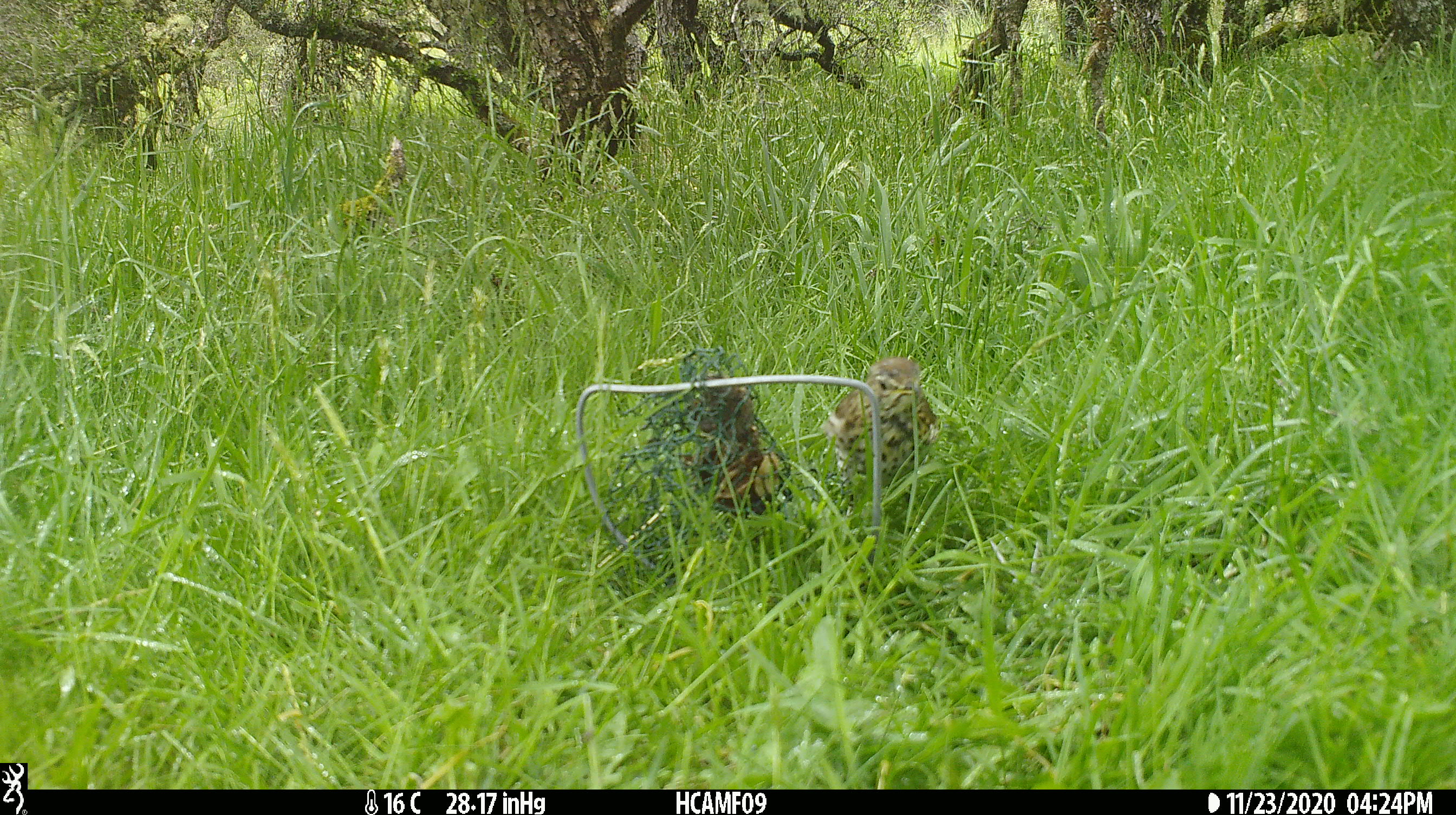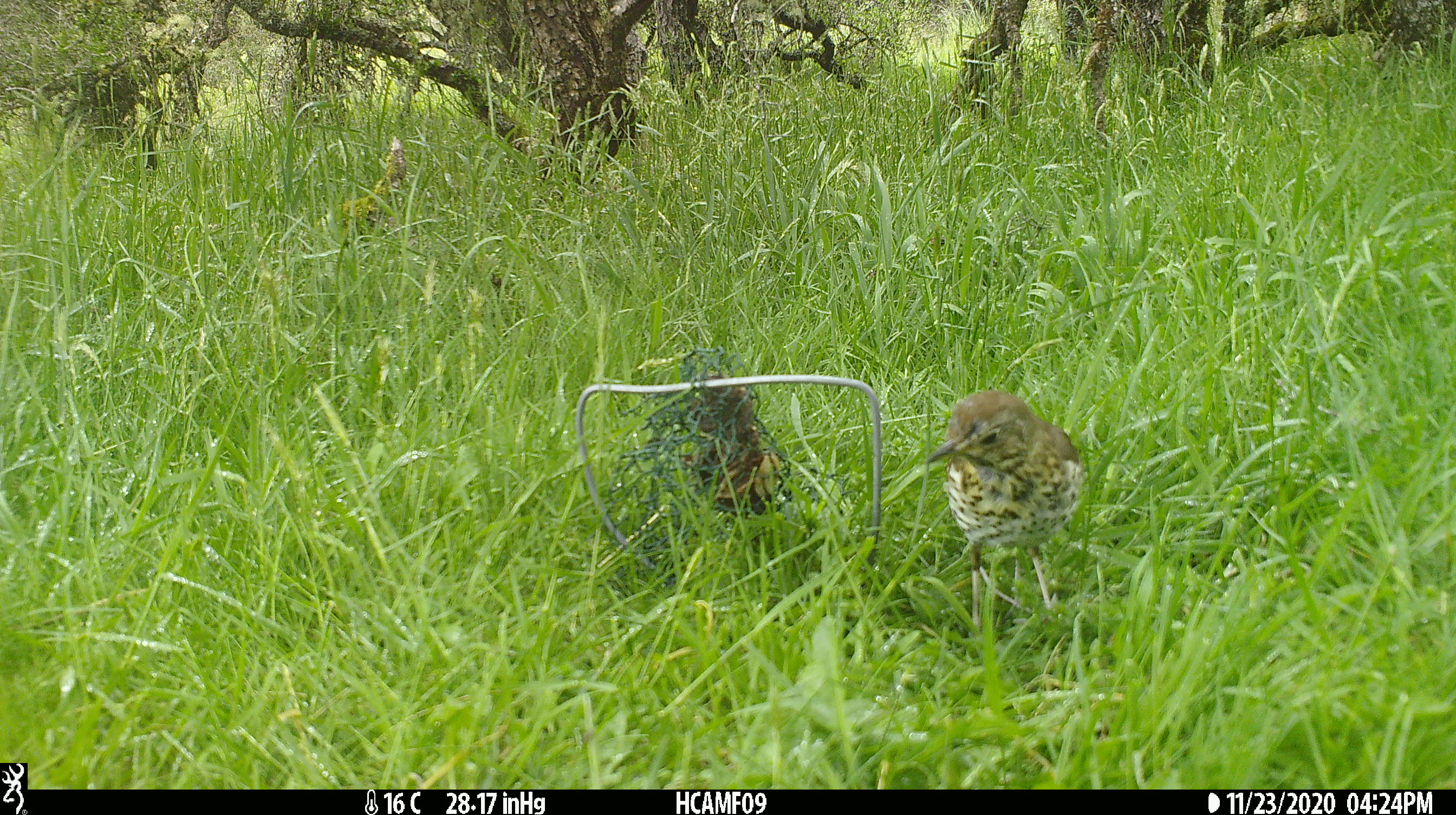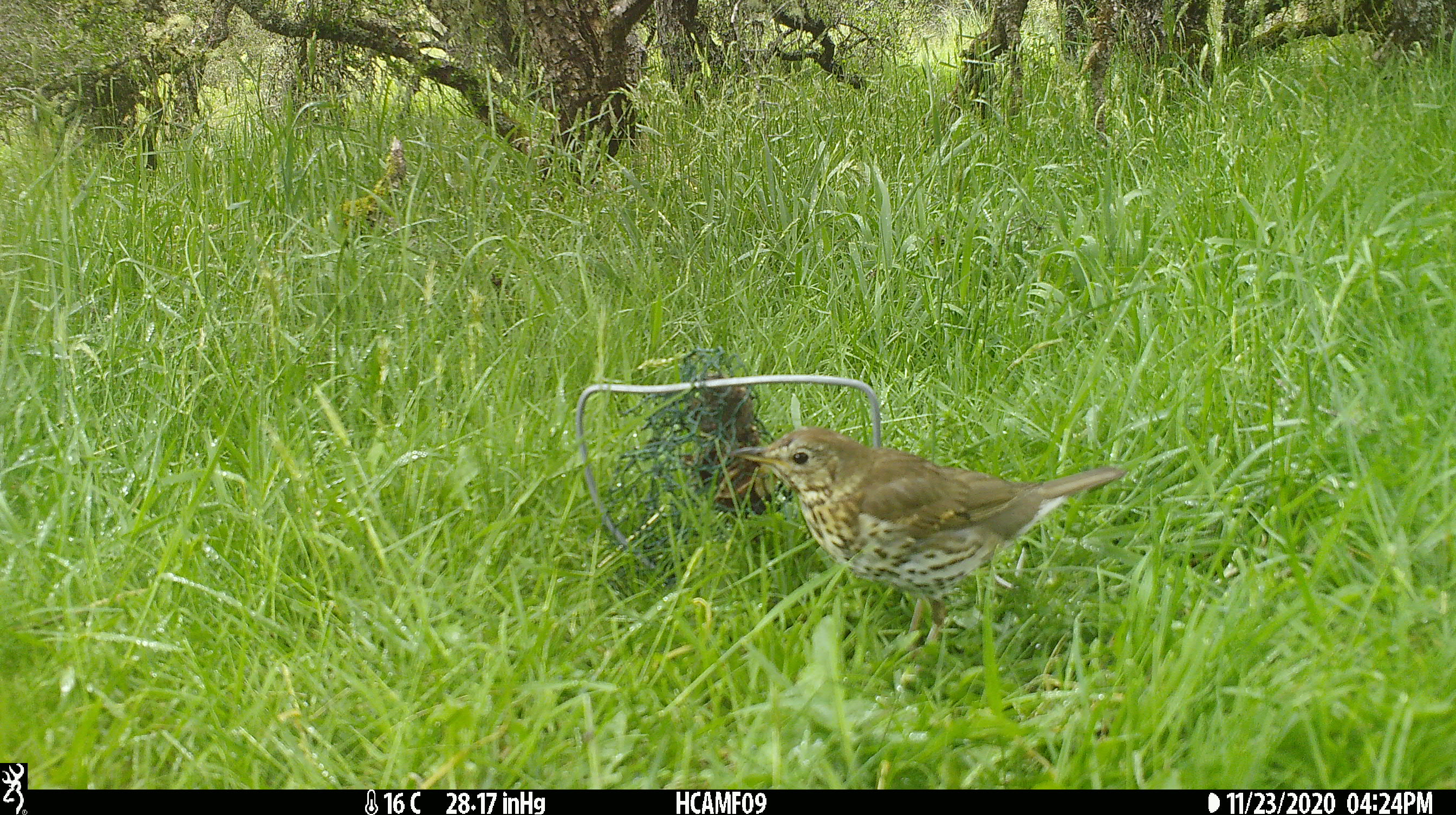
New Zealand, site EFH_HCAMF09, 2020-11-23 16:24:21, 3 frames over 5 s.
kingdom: Animalia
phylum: Chordata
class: Aves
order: Passeriformes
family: Turdidae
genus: Turdus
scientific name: Turdus philomelos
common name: song thrush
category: thrush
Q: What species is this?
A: Thrush (song thrush) (Turdus philomelos).